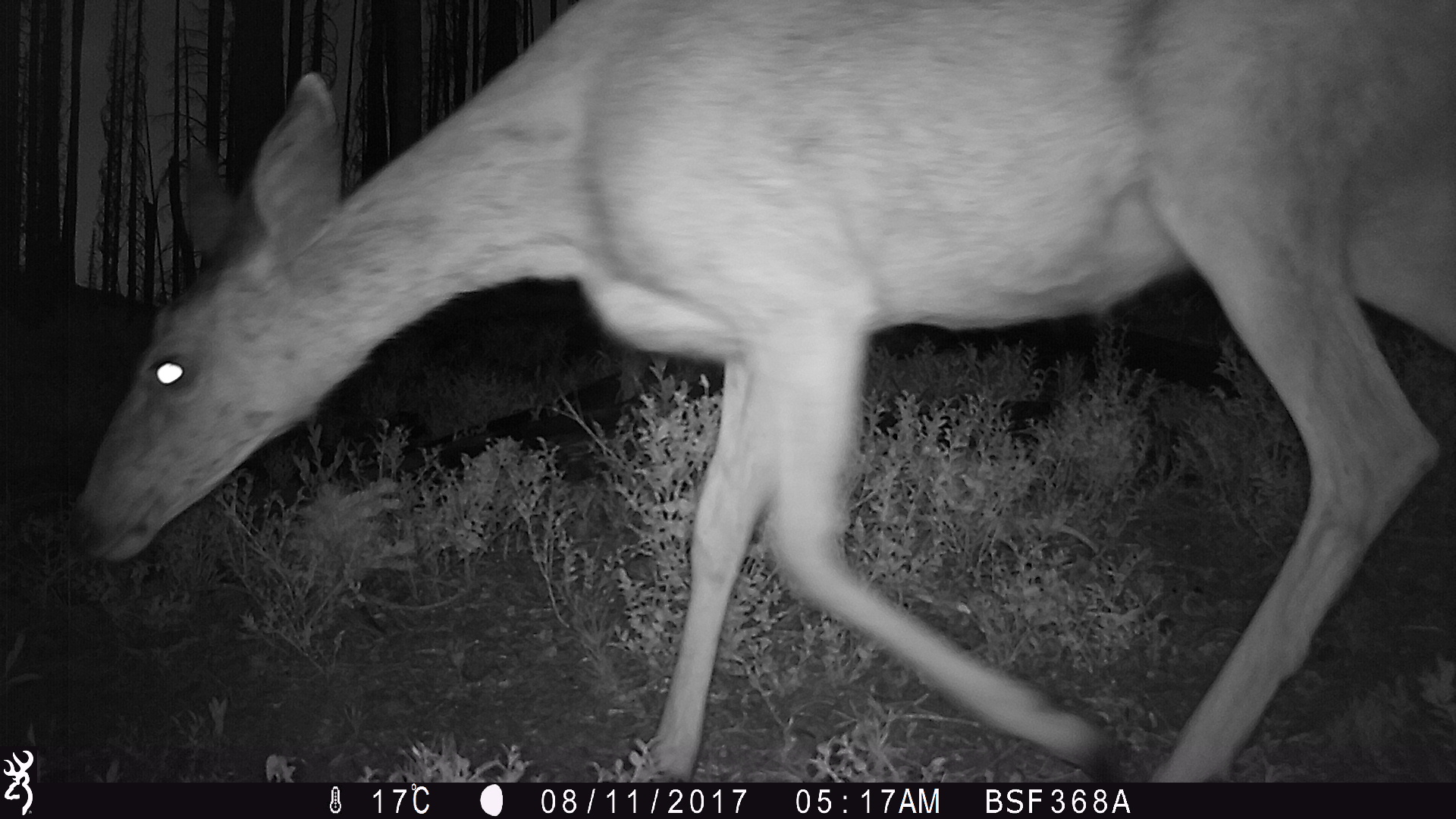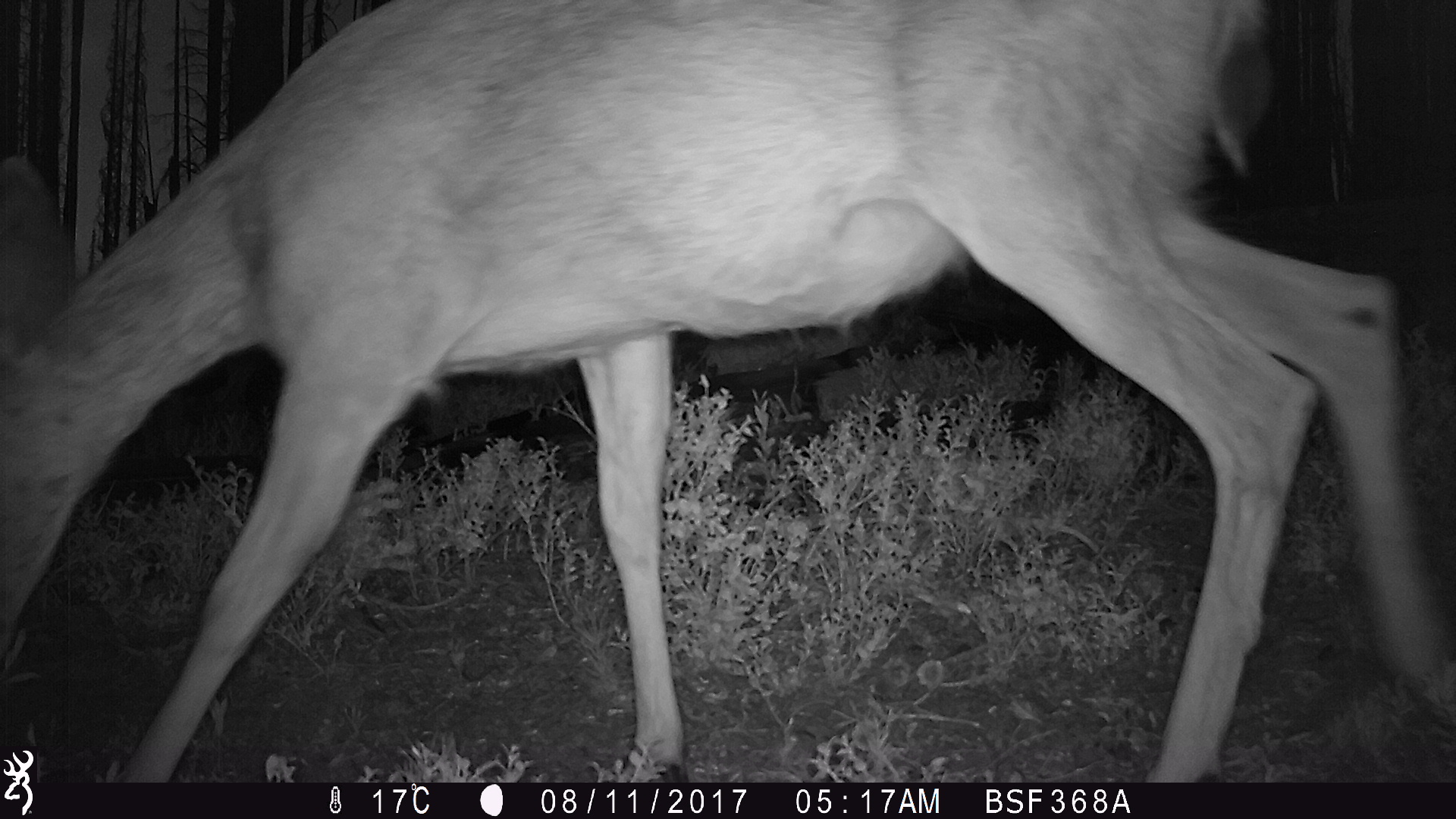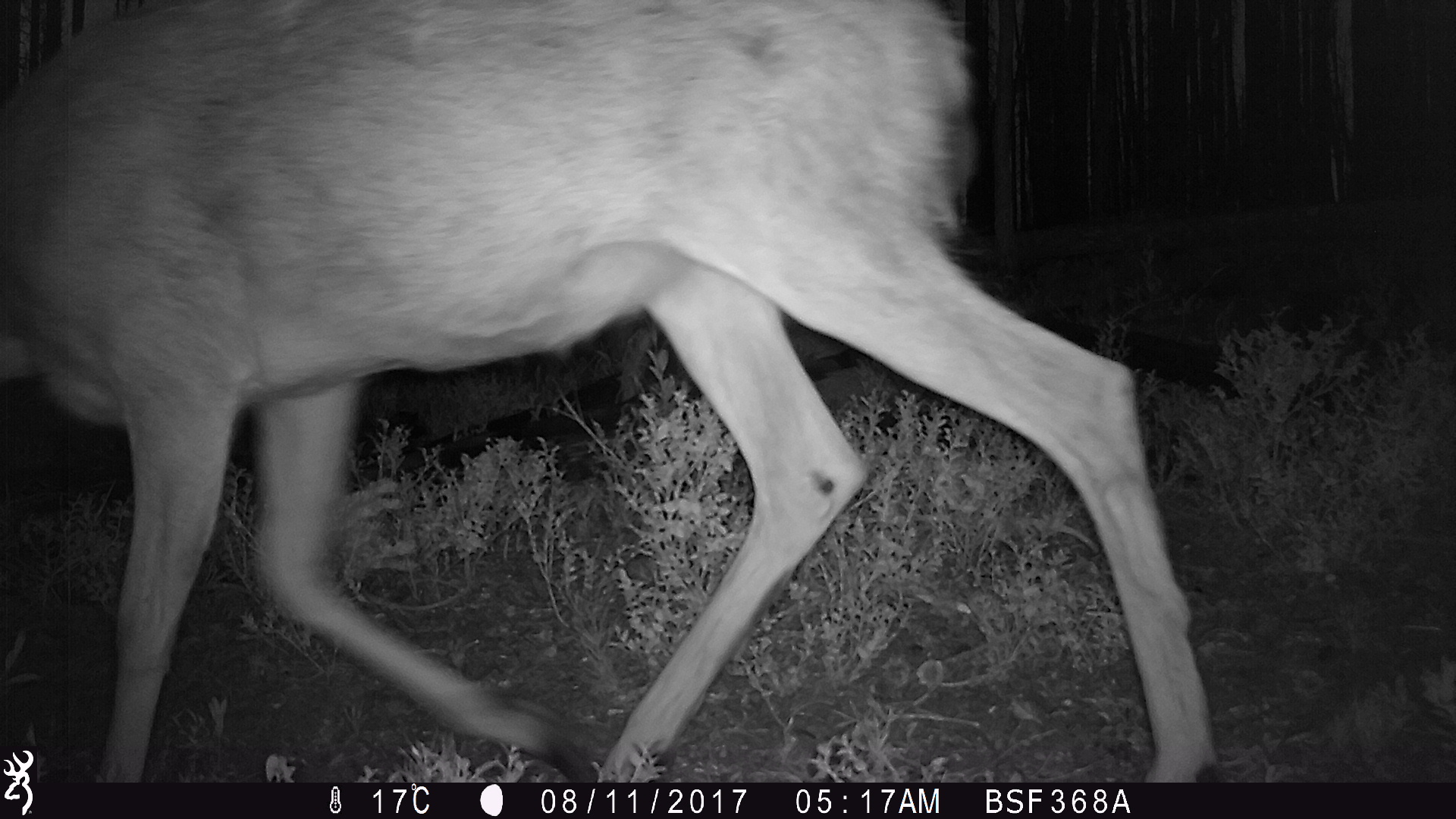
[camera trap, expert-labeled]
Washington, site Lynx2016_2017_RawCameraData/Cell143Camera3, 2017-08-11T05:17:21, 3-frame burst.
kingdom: Animalia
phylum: Chordata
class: Mammalia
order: Artiodactyla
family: Cervidae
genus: Odocoileus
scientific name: Odocoileus hemionus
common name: mule deer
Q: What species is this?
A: Odocoileus hemionus (mule deer).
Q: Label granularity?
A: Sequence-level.